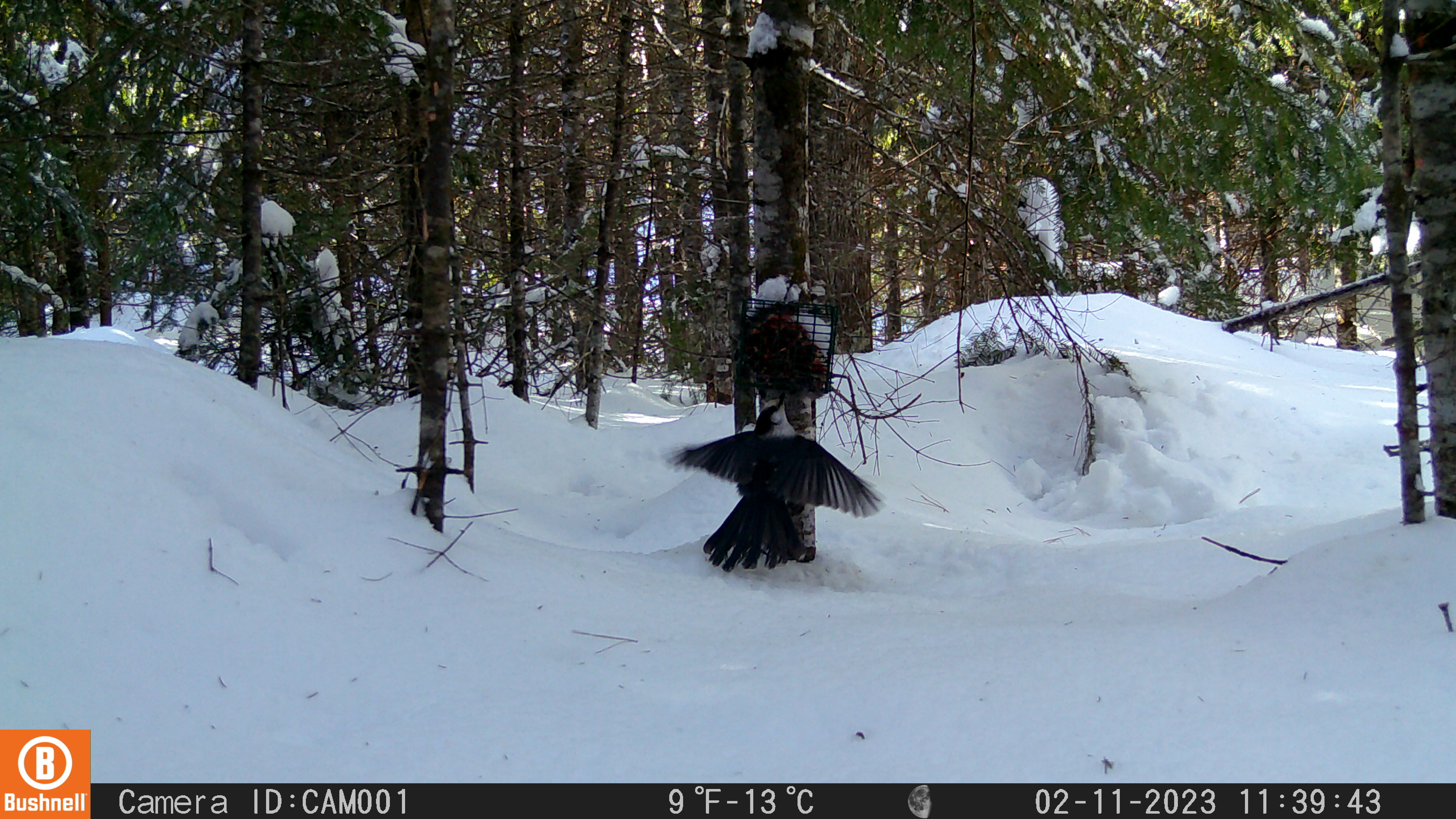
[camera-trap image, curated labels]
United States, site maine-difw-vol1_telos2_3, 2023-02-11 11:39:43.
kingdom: Animalia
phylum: Chordata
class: Aves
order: Passeriformes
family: Corvidae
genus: Perisoreus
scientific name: Perisoreus canadensis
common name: canada jay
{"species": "canada jay (Perisoreus canadensis)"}